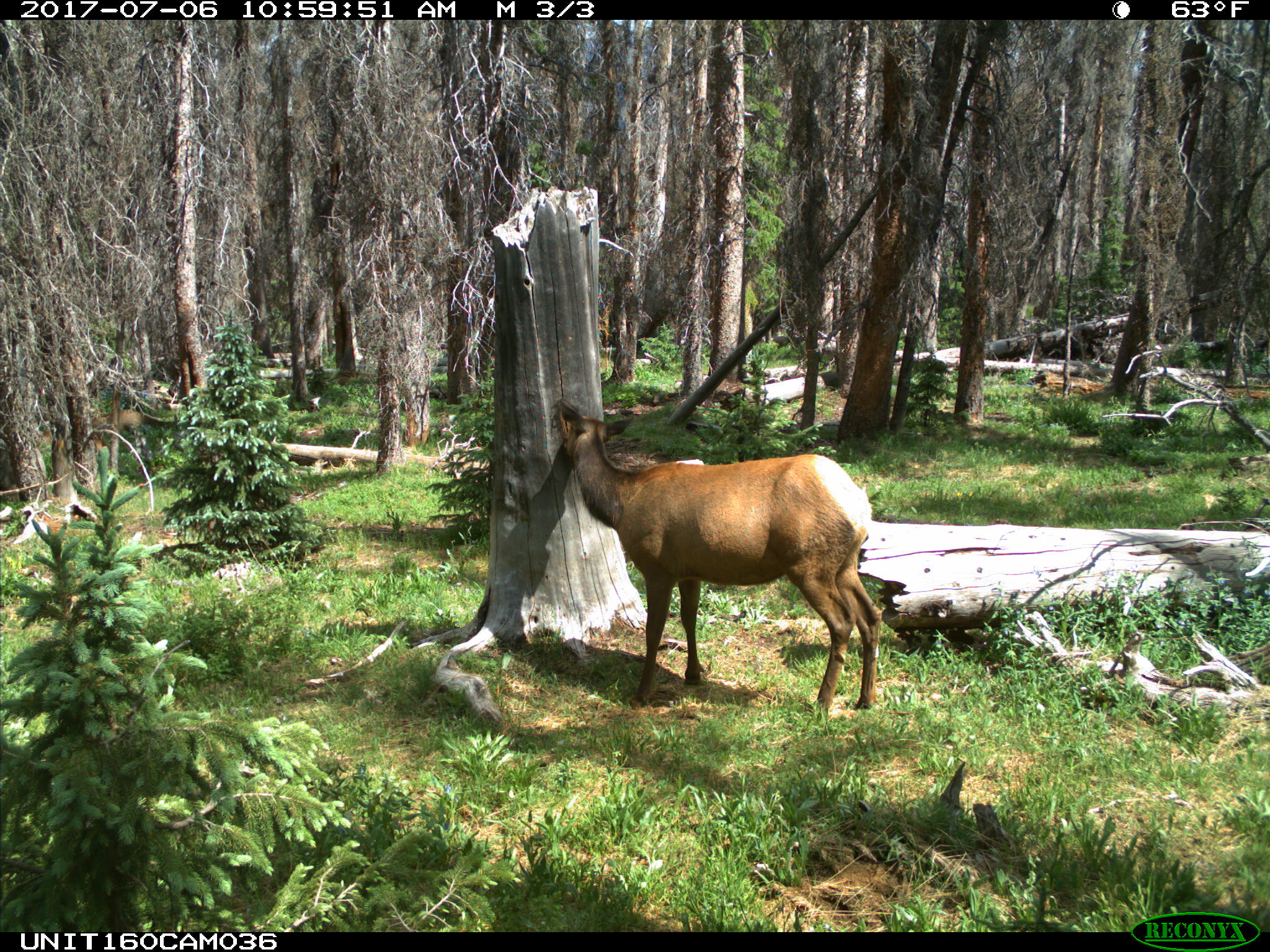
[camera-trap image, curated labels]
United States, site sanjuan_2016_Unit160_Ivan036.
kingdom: Animalia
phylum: Chordata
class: Mammalia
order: Artiodactyla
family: Cervidae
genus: Cervus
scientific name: Cervus elaphus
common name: red deer